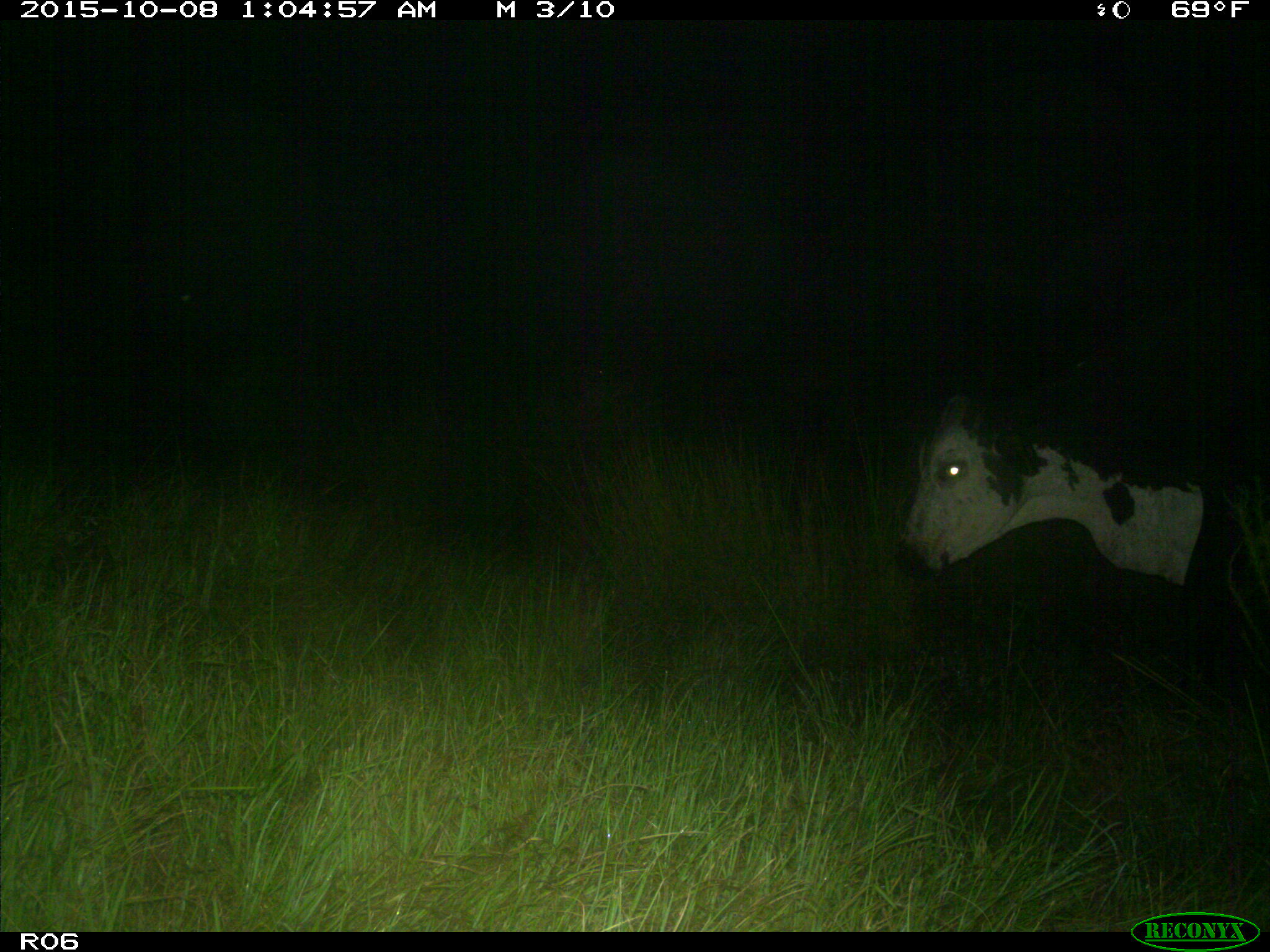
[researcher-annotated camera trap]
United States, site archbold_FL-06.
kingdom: Animalia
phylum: Chordata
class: Mammalia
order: Artiodactyla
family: Bovidae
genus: Bos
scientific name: Bos taurus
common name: domestic cow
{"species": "Bos taurus (domestic cow)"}